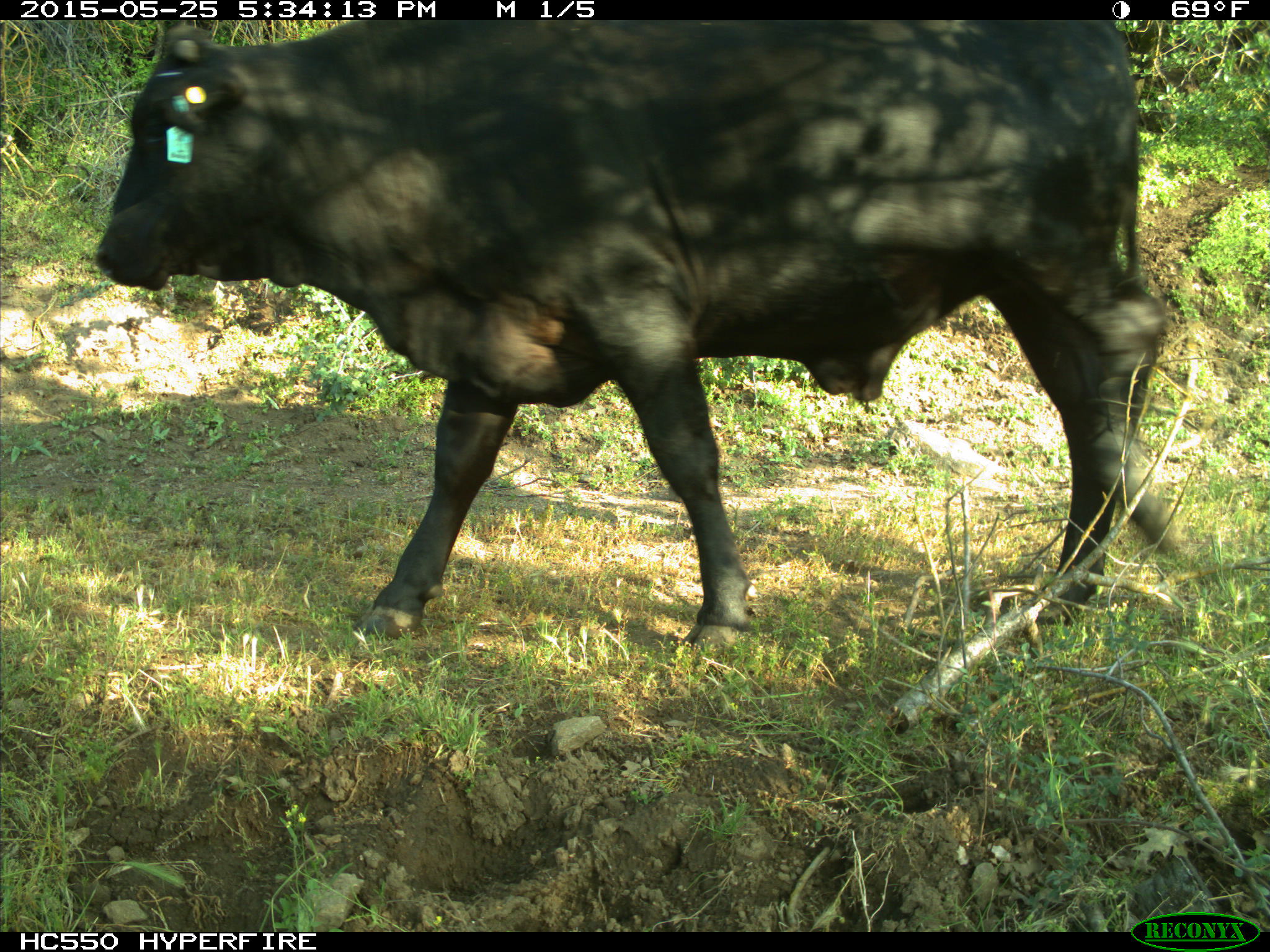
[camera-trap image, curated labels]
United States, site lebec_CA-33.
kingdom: Animalia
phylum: Chordata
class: Mammalia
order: Artiodactyla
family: Bovidae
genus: Bos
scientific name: Bos taurus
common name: domestic cow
Bos taurus (domestic cow).